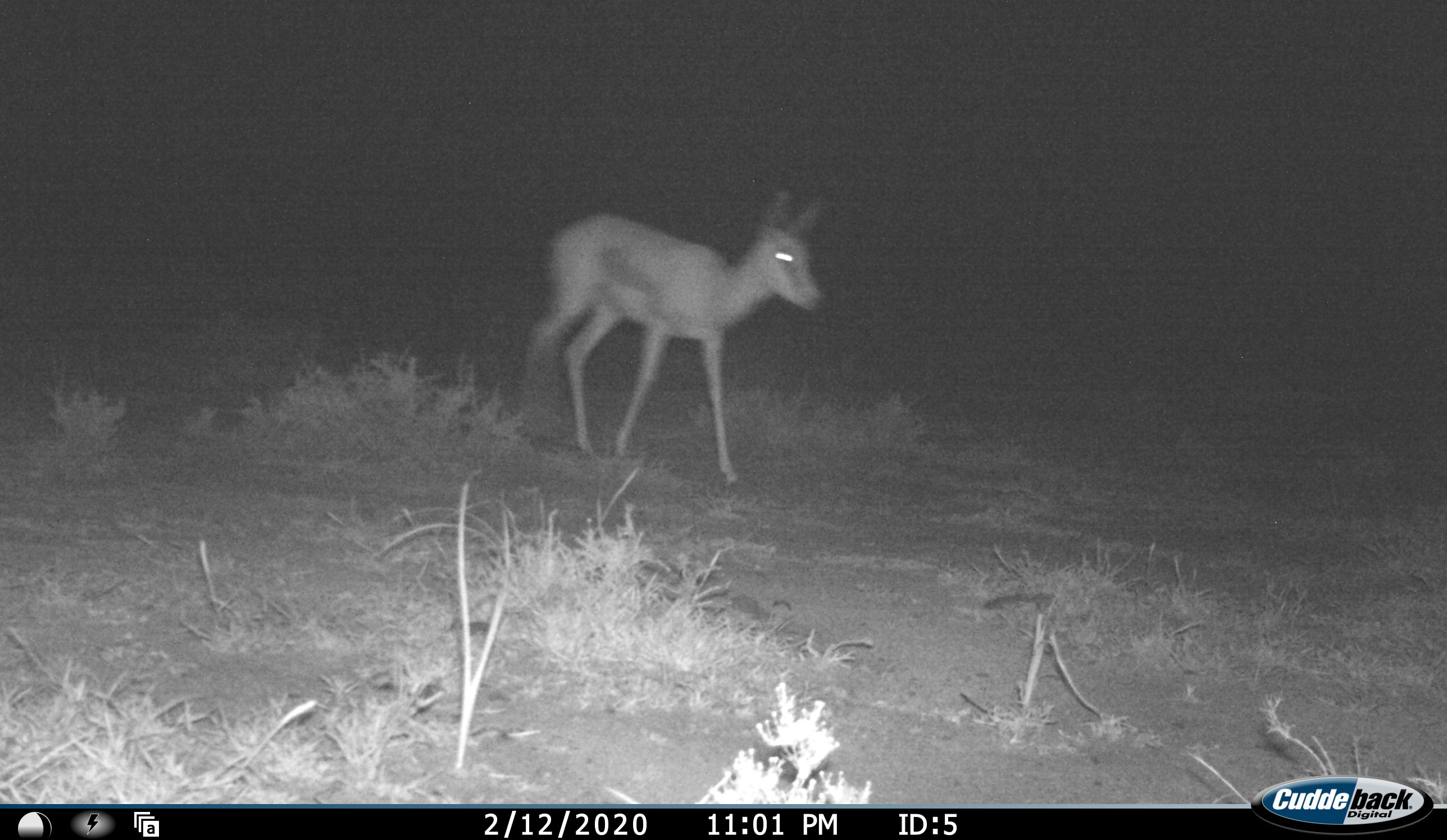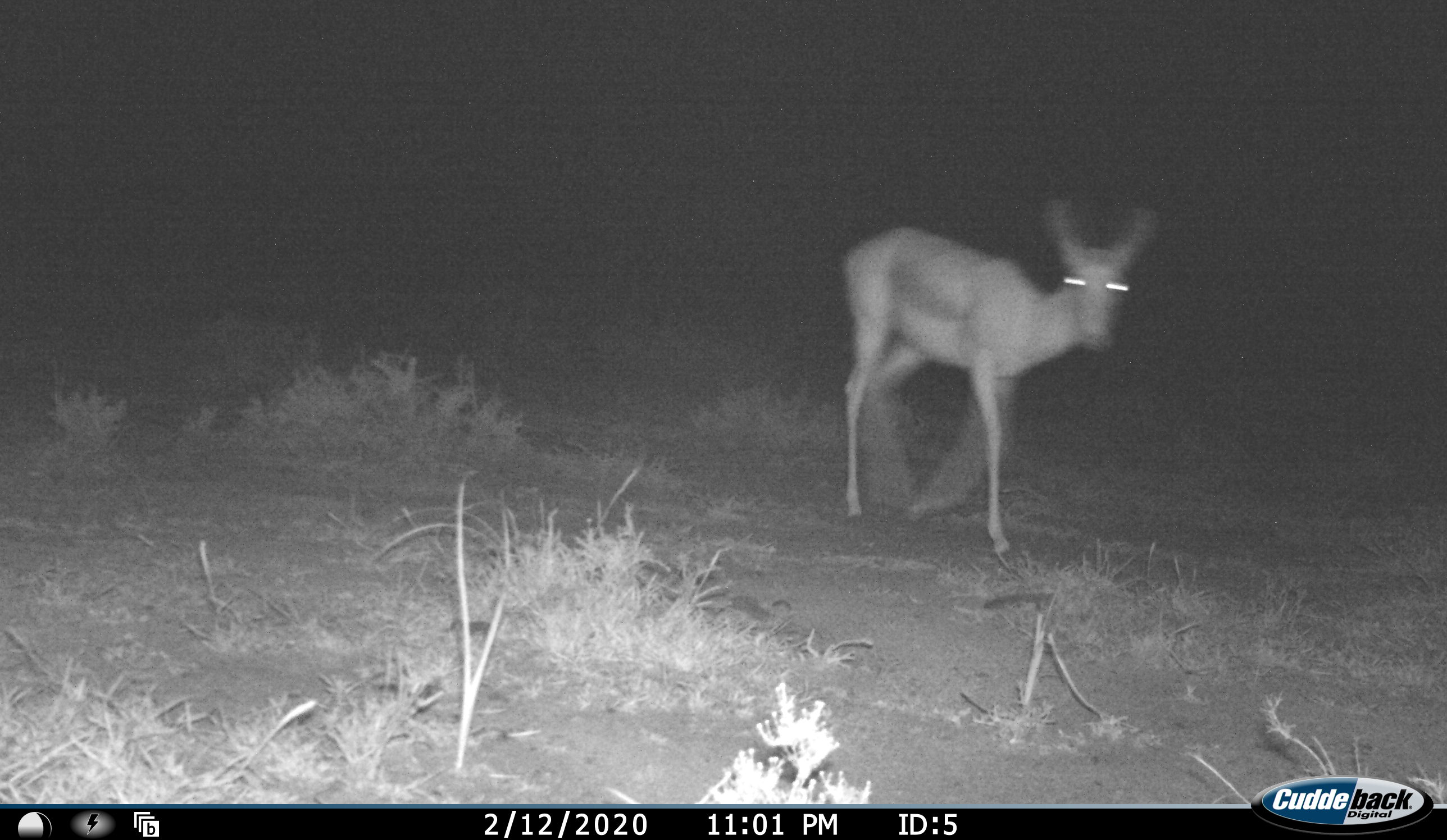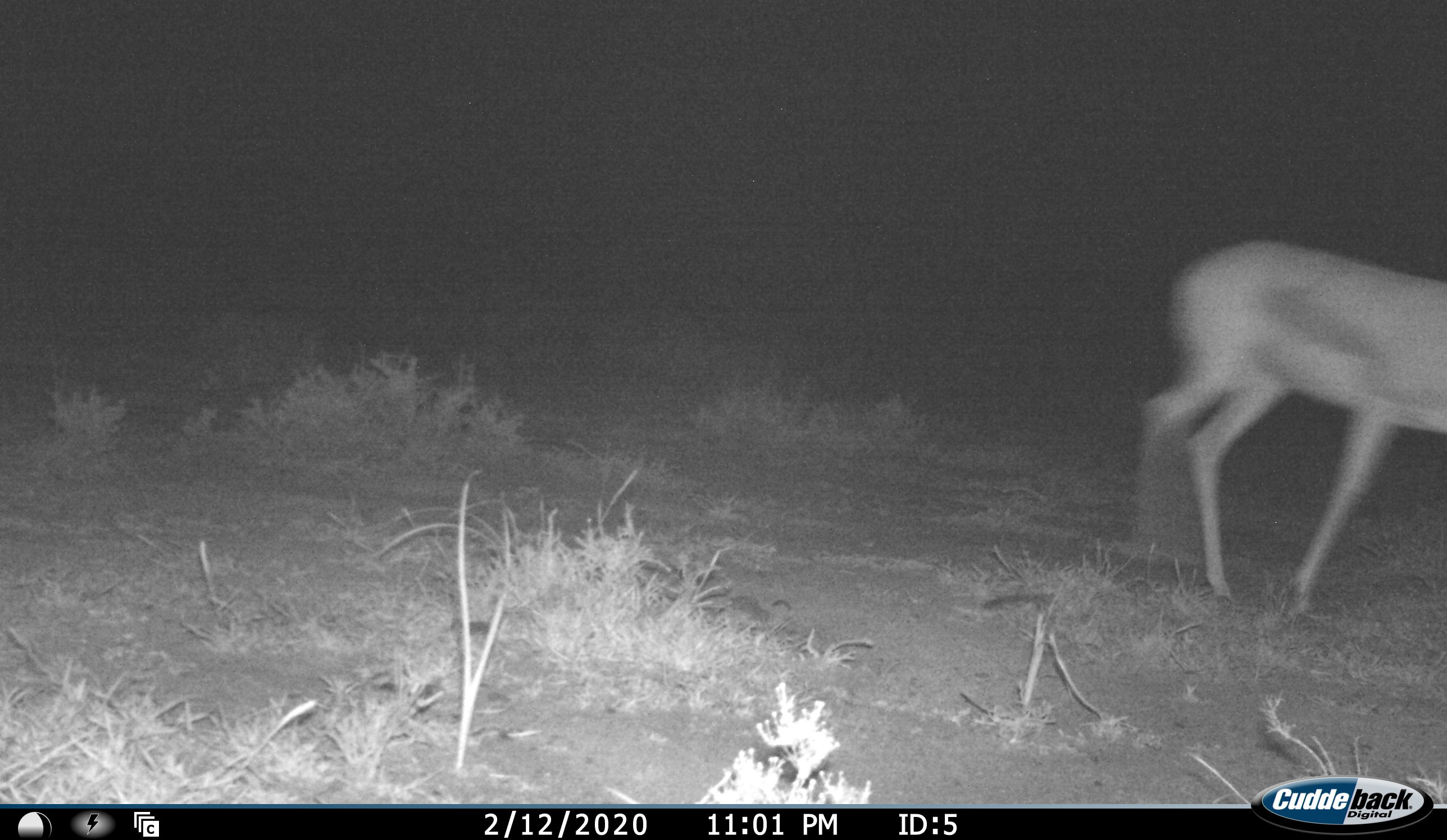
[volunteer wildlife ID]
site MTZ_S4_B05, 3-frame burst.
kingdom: Animalia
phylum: Chordata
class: Mammalia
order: Artiodactyla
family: Bovidae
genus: Antidorcas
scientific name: Antidorcas marsupialis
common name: springbok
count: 1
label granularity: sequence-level